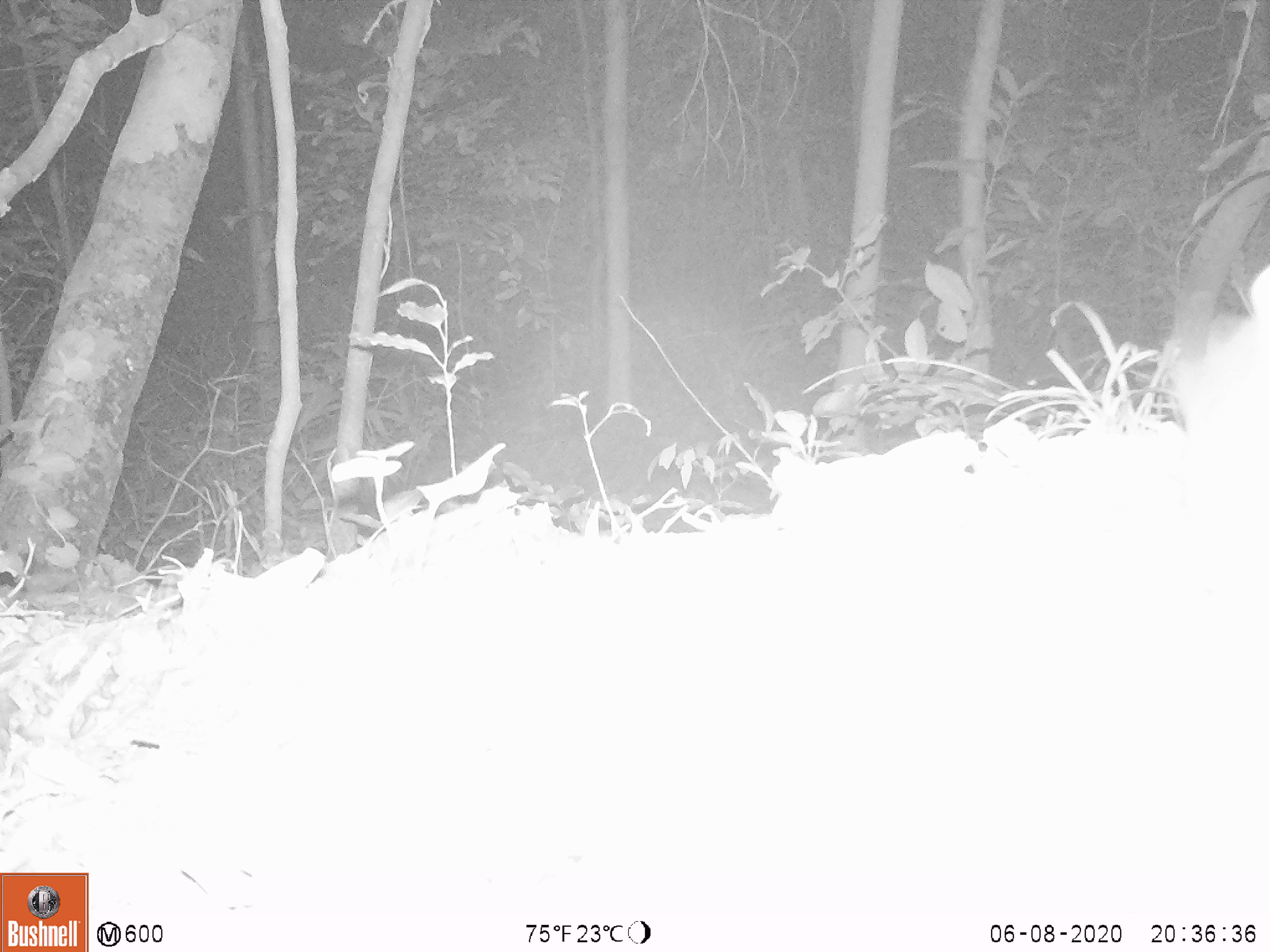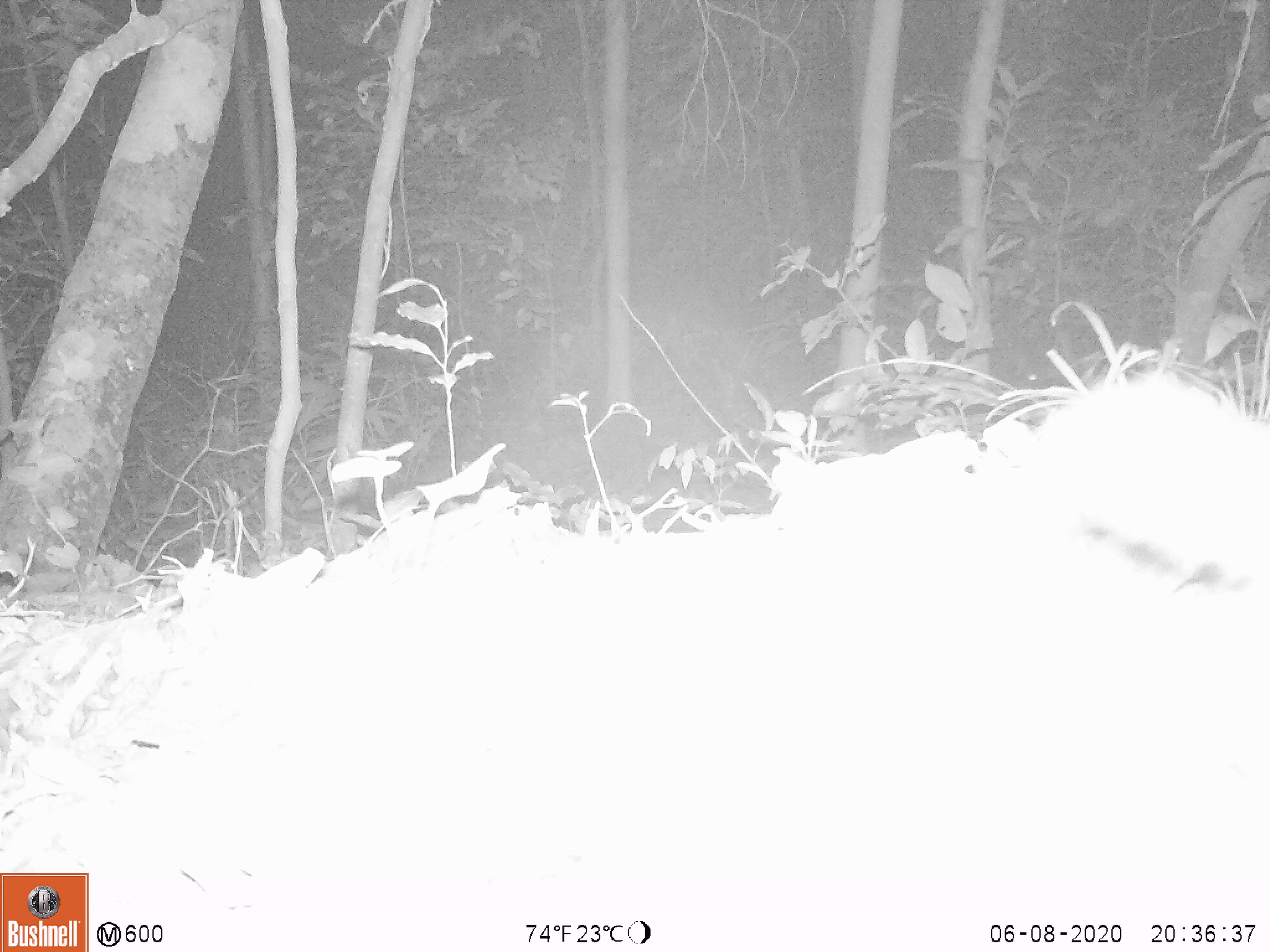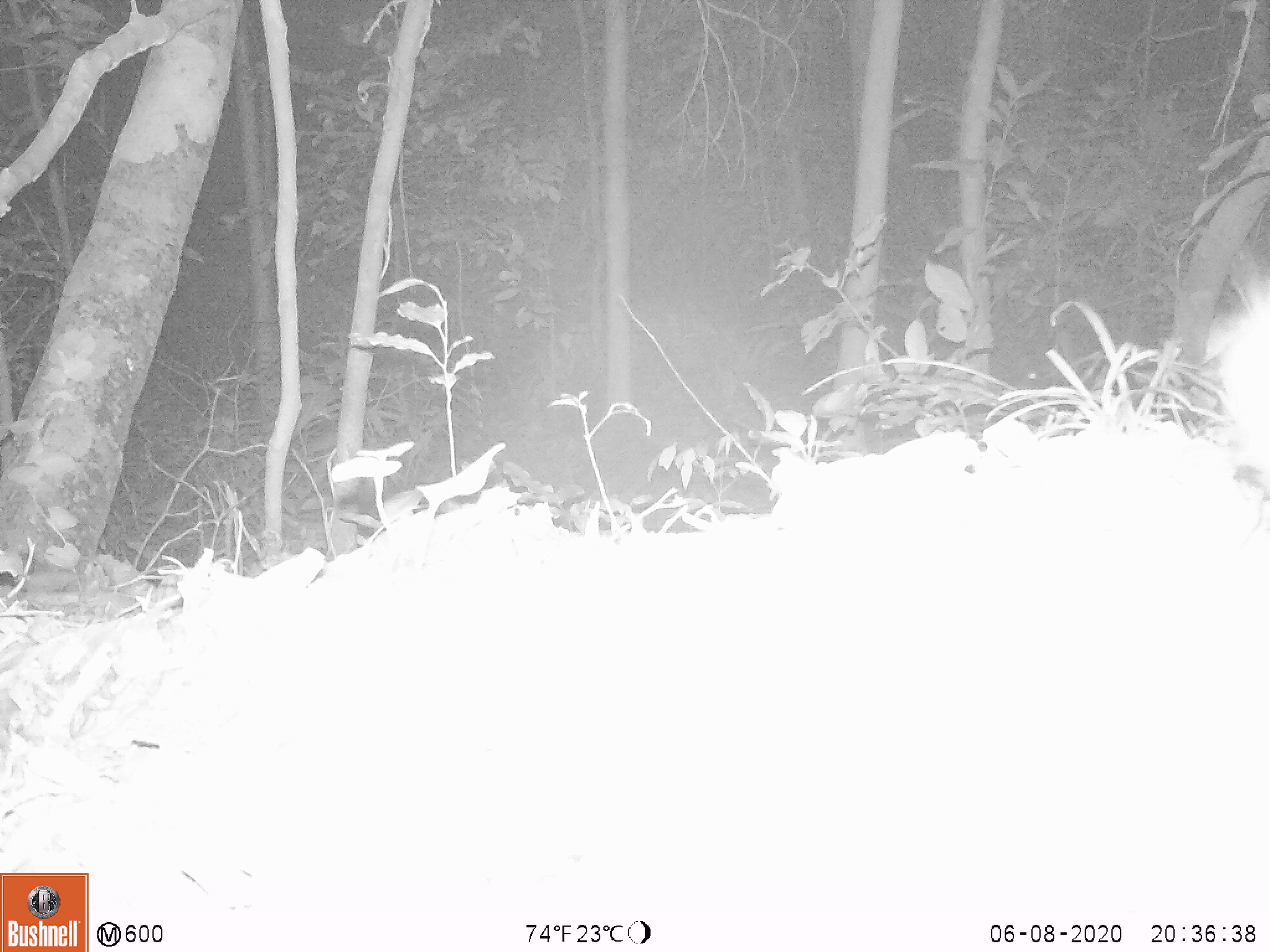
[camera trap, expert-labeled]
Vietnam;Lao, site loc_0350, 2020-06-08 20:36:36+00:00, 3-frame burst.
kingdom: Animalia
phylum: Chordata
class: Mammalia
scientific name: Mammalia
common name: mammal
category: unidentified small mammal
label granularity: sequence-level